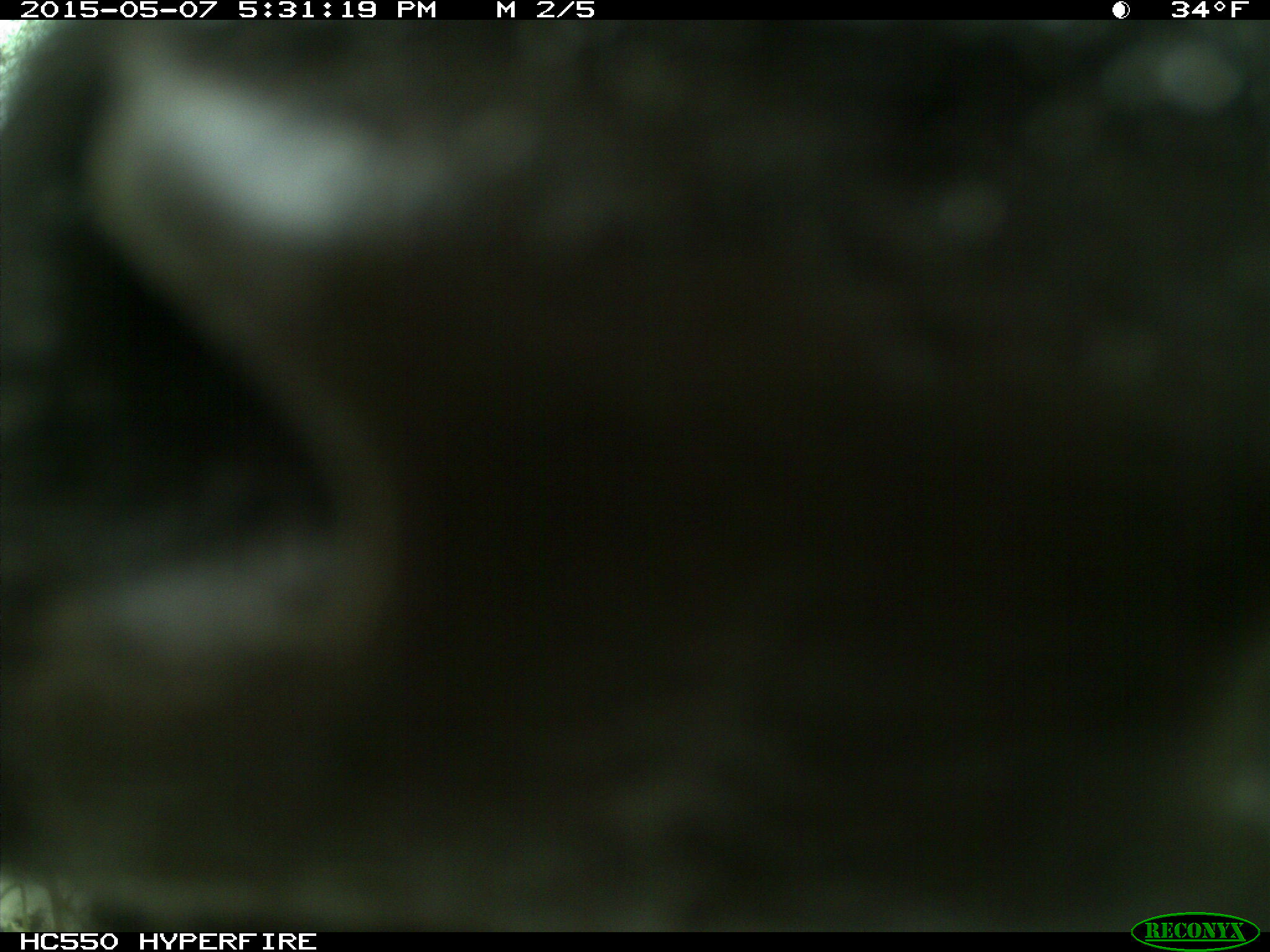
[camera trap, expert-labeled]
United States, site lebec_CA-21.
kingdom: Animalia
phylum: Chordata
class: Mammalia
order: Artiodactyla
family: Bovidae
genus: Bos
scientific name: Bos taurus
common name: domestic cow